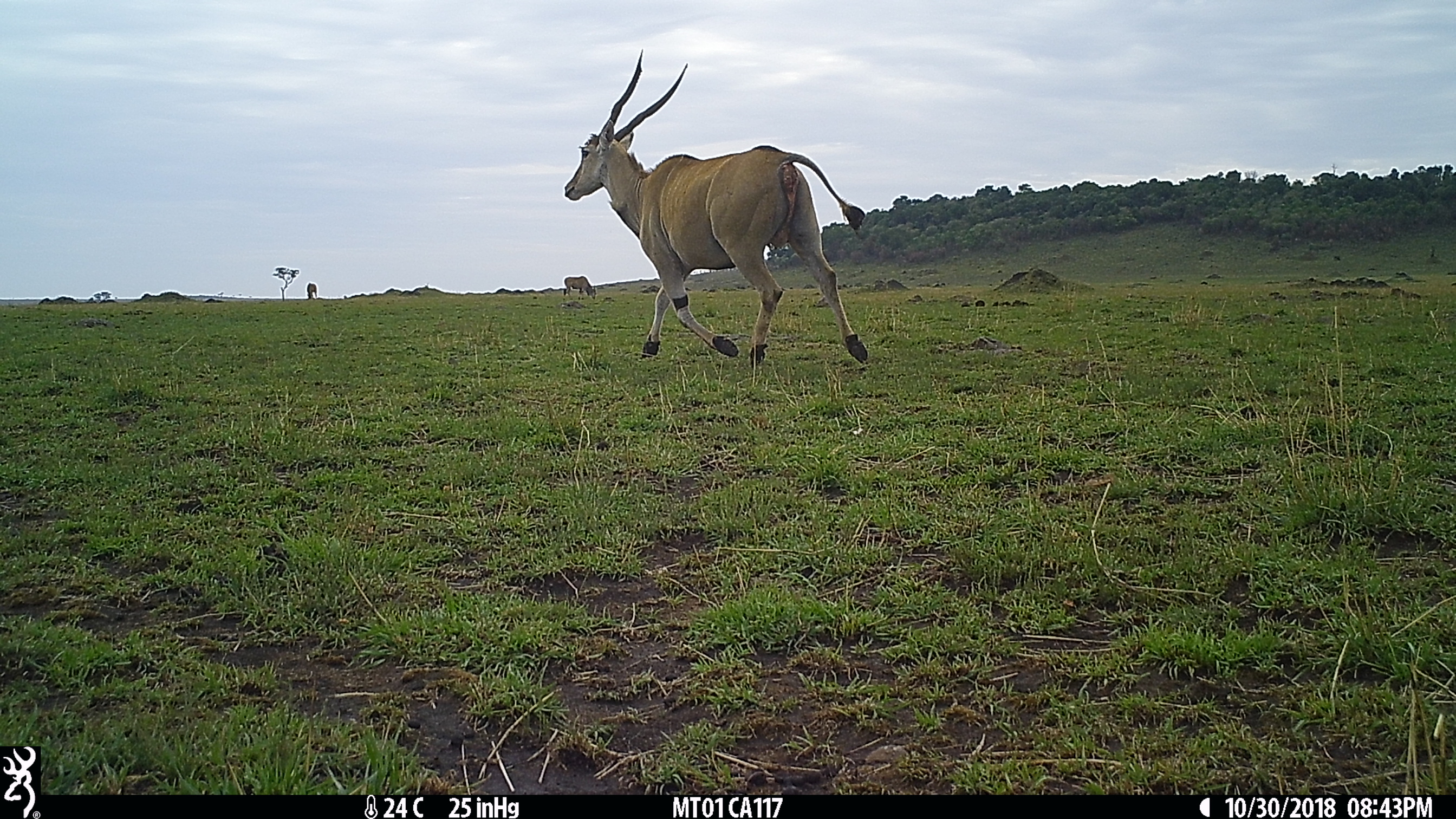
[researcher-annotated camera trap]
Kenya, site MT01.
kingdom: Animalia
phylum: Chordata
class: Mammalia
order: Artiodactyla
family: Bovidae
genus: Tragelaphus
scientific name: Tragelaphus oryx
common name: eland